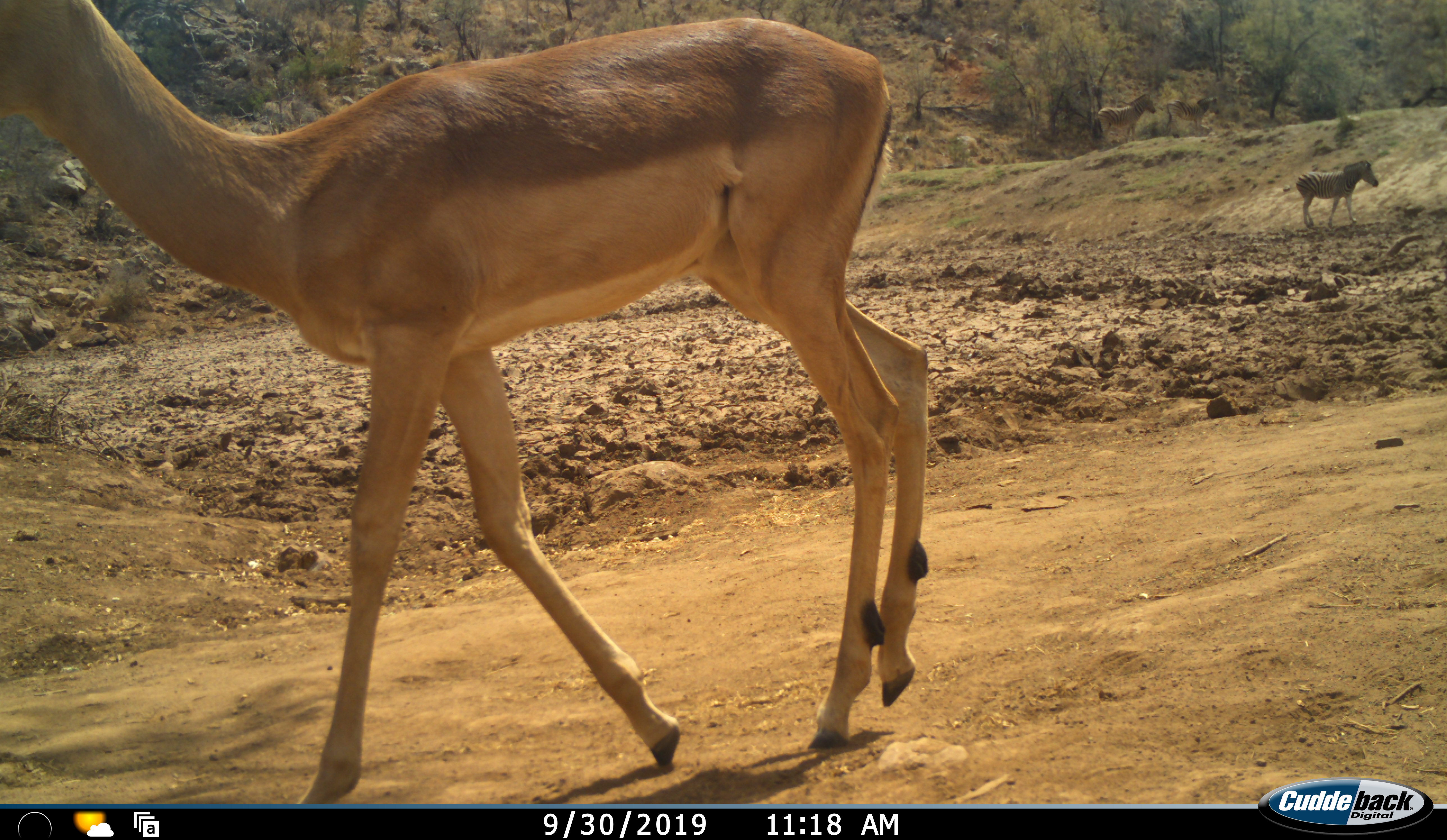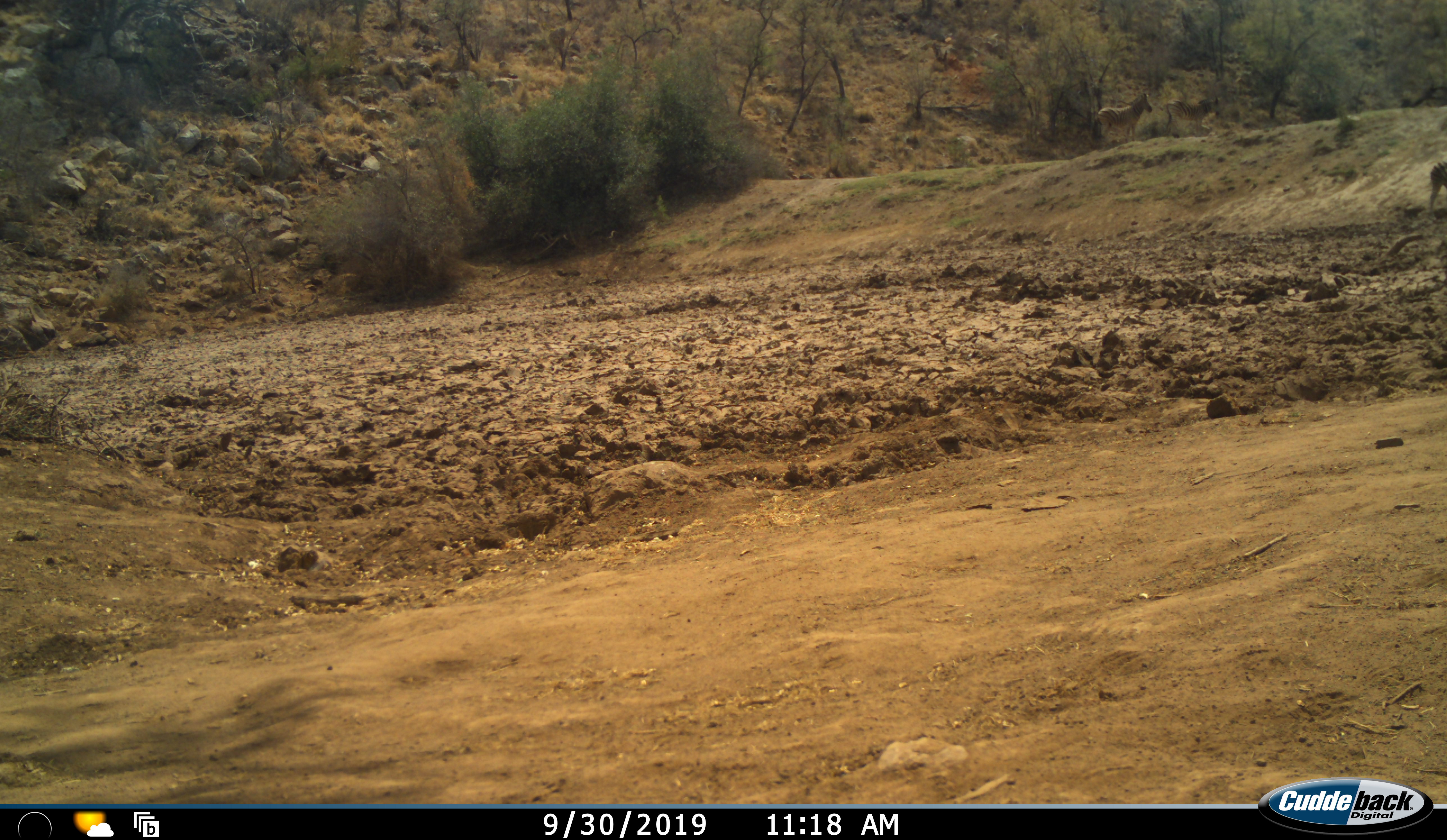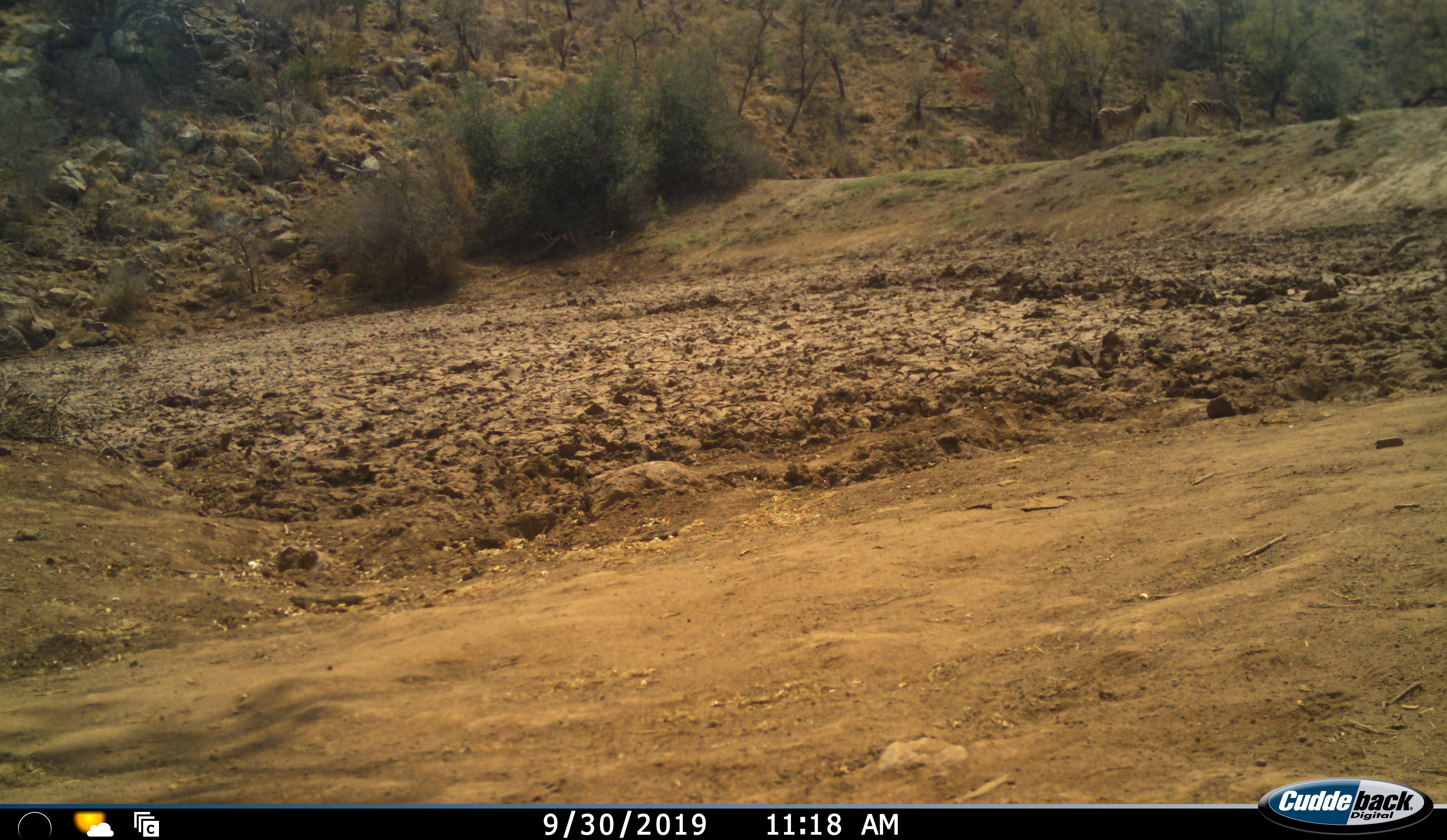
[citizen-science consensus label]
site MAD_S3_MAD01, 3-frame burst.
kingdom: Animalia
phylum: Chordata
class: Mammalia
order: Artiodactyla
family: Bovidae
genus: Aepyceros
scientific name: Aepyceros melampus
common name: impala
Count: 1.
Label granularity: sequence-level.